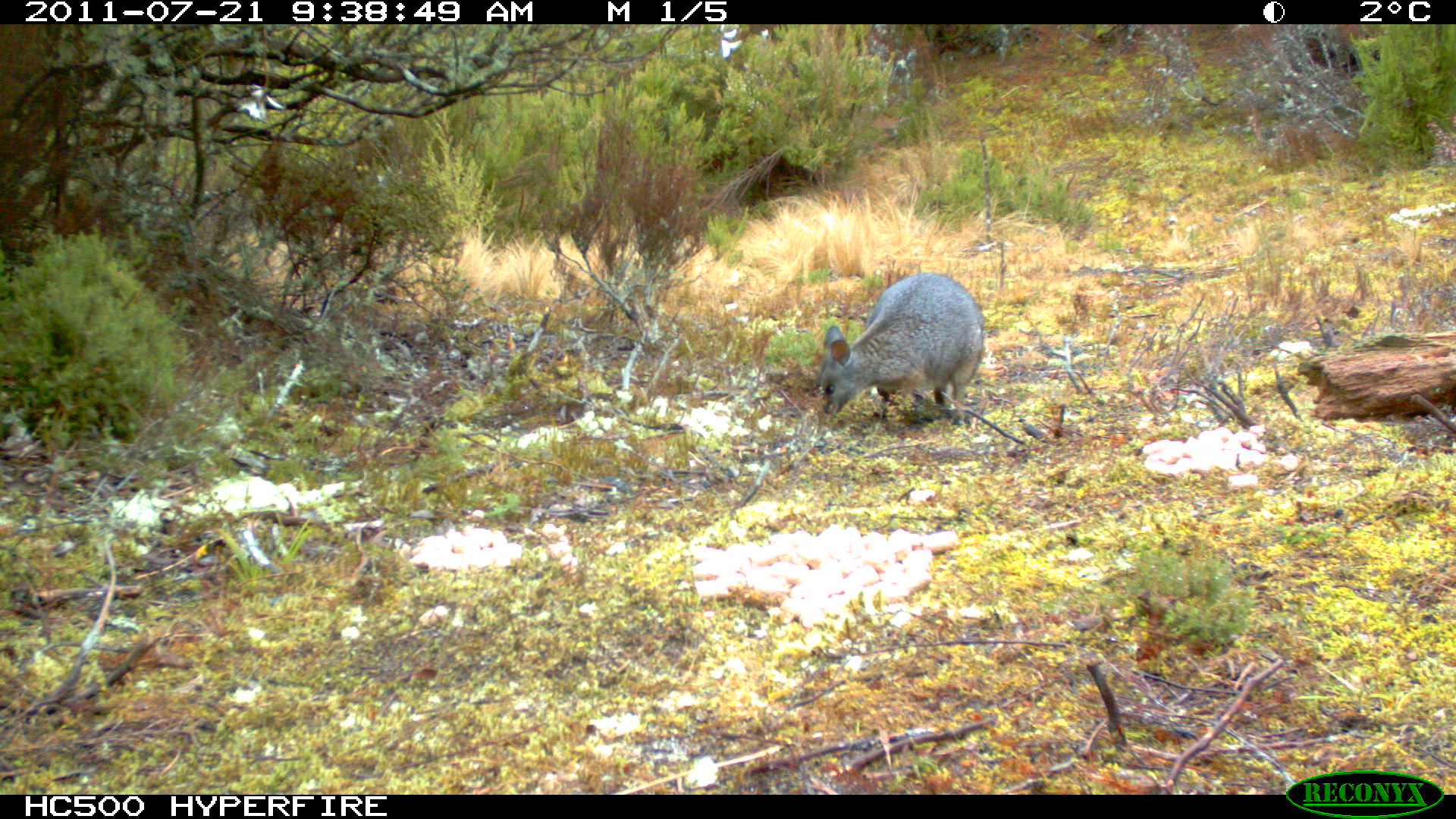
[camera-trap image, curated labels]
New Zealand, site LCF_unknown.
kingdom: Animalia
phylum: Chordata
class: Mammalia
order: Diprotodontia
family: Macropodidae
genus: Notamacropus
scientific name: Notamacropus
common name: wallaby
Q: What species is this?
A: Wallaby (Notamacropus).